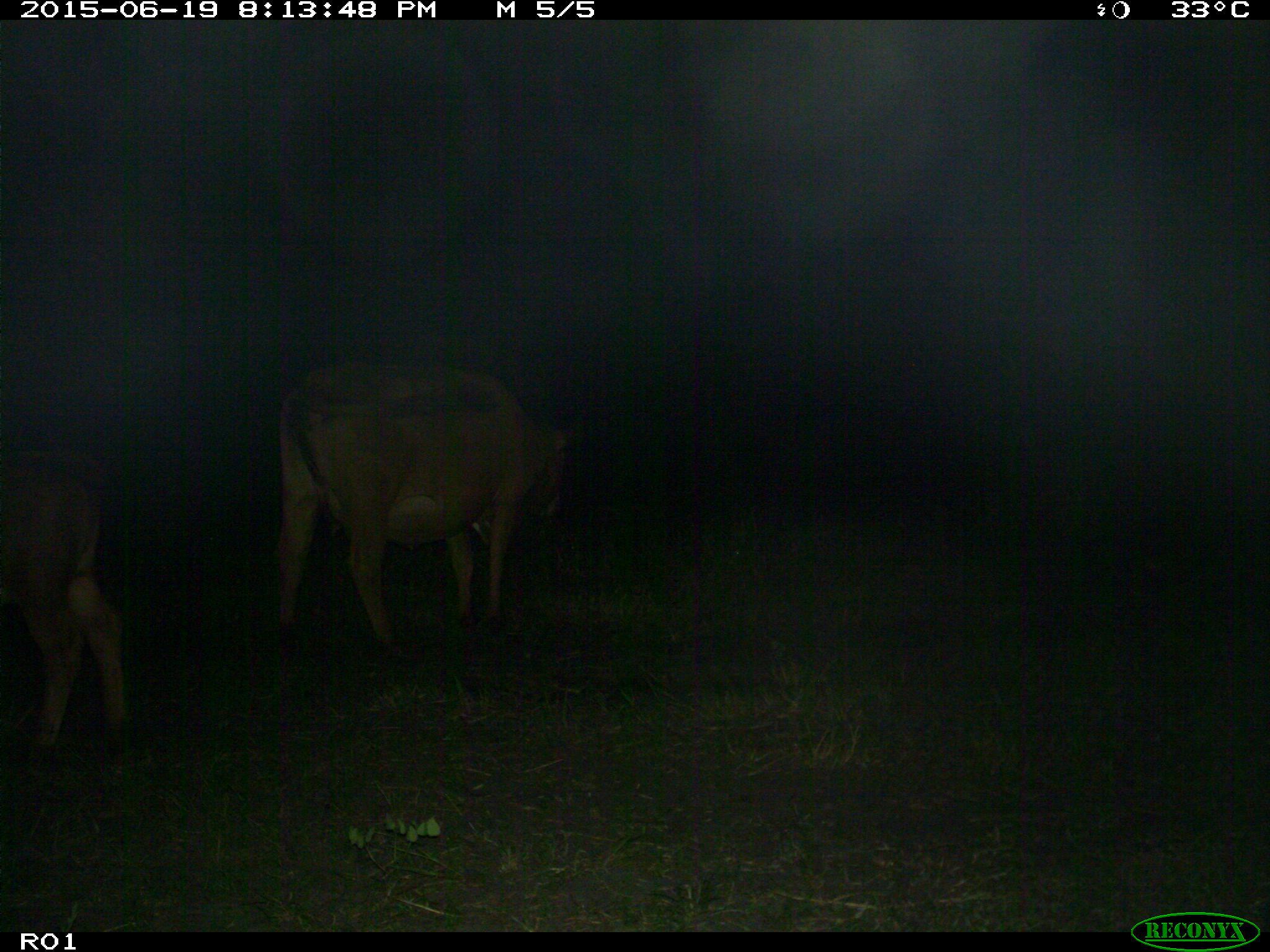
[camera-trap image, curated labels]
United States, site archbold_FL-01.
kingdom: Animalia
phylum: Chordata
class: Mammalia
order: Artiodactyla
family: Bovidae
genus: Bos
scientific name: Bos taurus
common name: domestic cow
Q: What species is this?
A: Bos taurus (domestic cow).